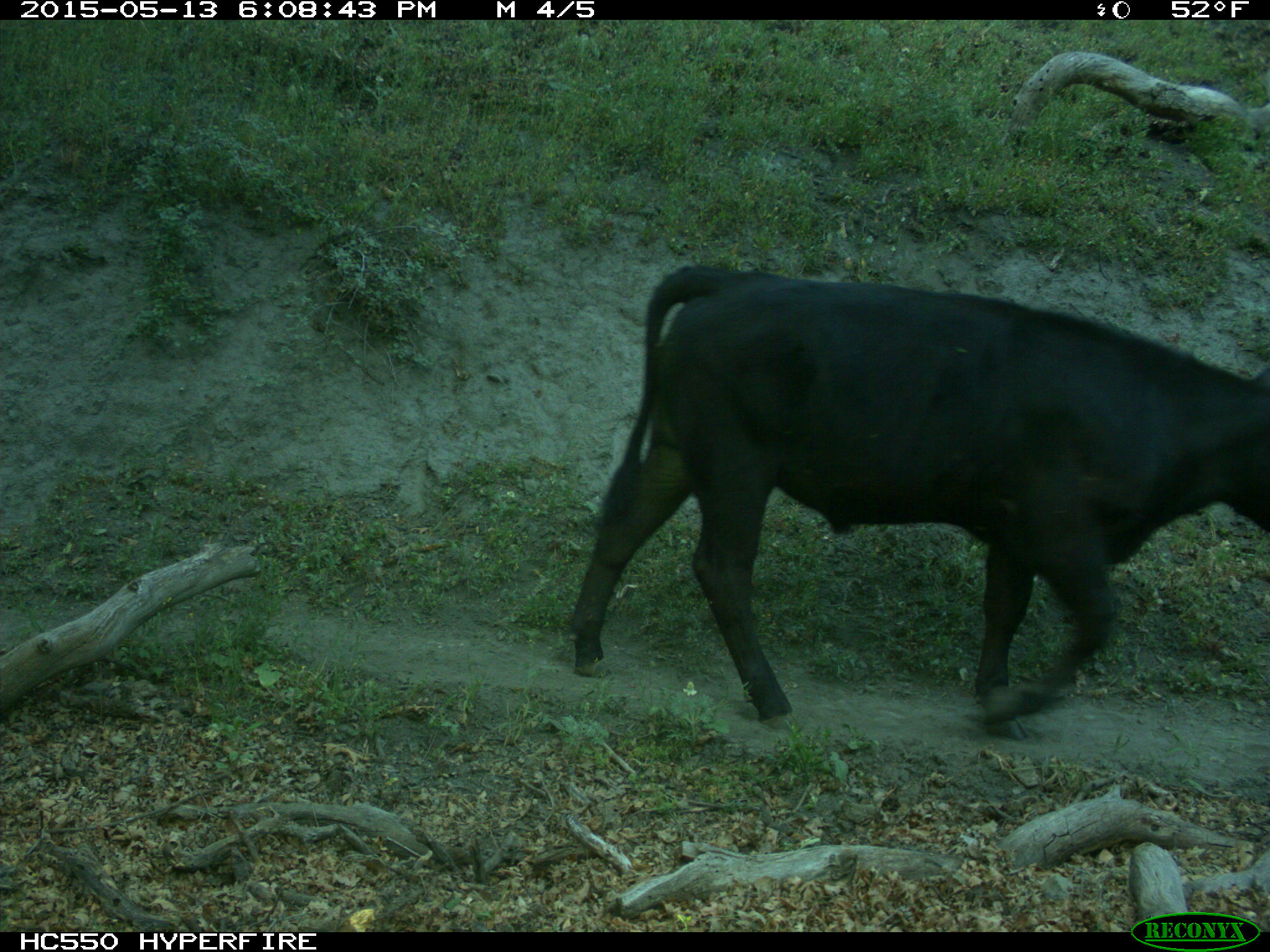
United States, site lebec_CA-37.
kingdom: Animalia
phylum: Chordata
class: Mammalia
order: Artiodactyla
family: Bovidae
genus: Bos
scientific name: Bos taurus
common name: domestic cow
Bos taurus (domestic cow).